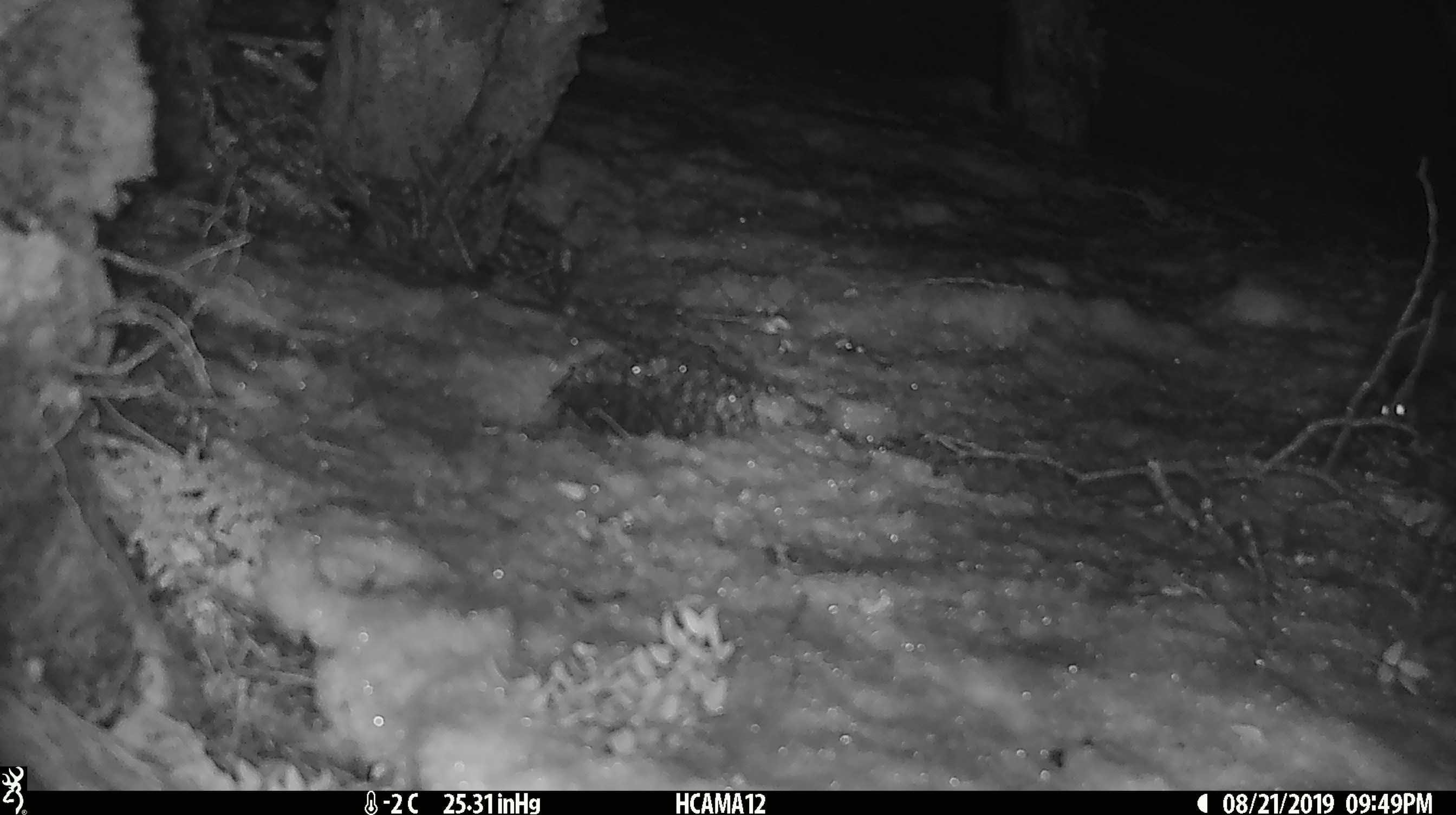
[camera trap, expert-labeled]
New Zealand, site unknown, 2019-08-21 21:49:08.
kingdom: Animalia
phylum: Chordata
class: Mammalia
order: Rodentia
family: Muridae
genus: Mus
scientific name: Mus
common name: mouse